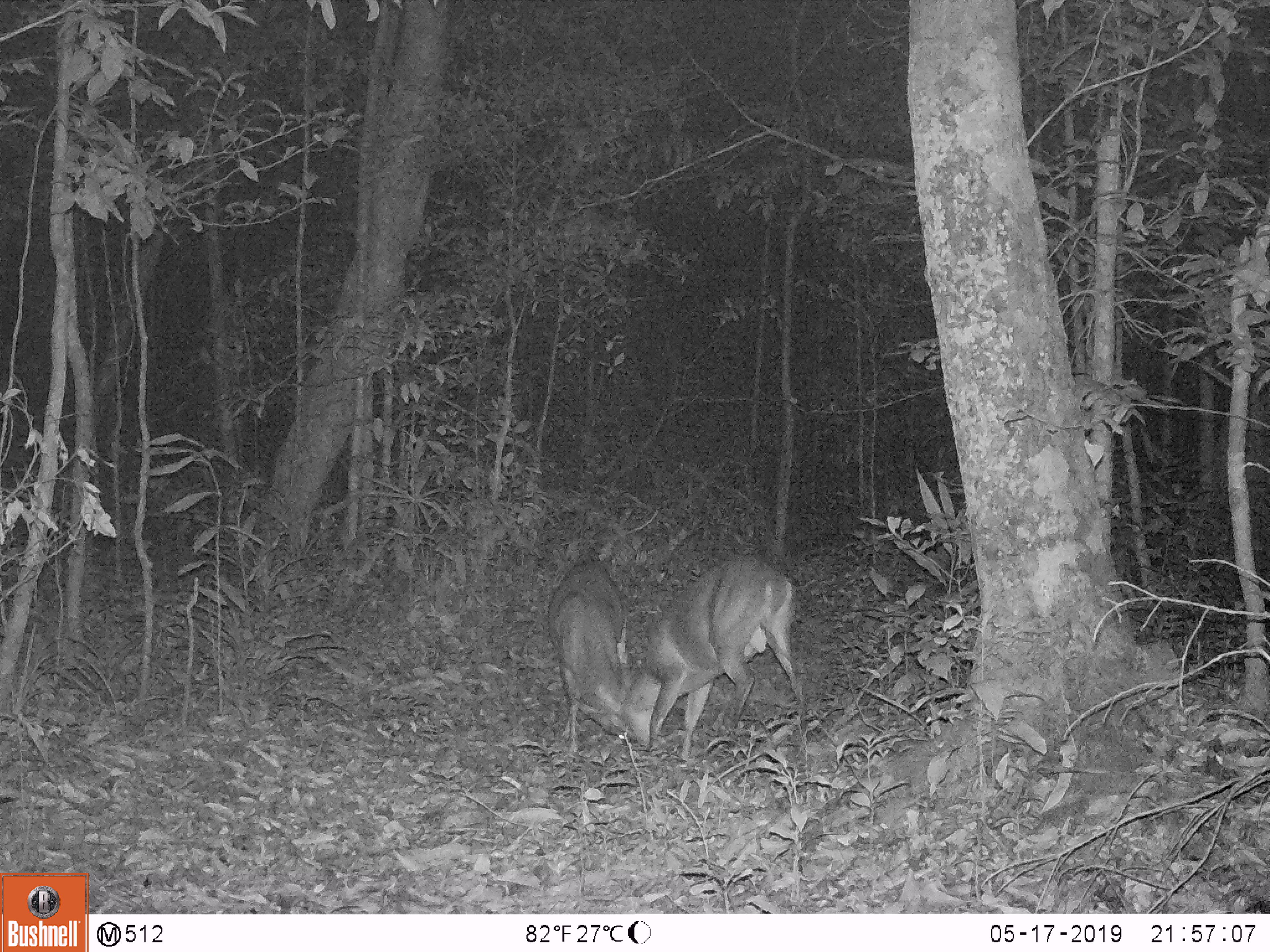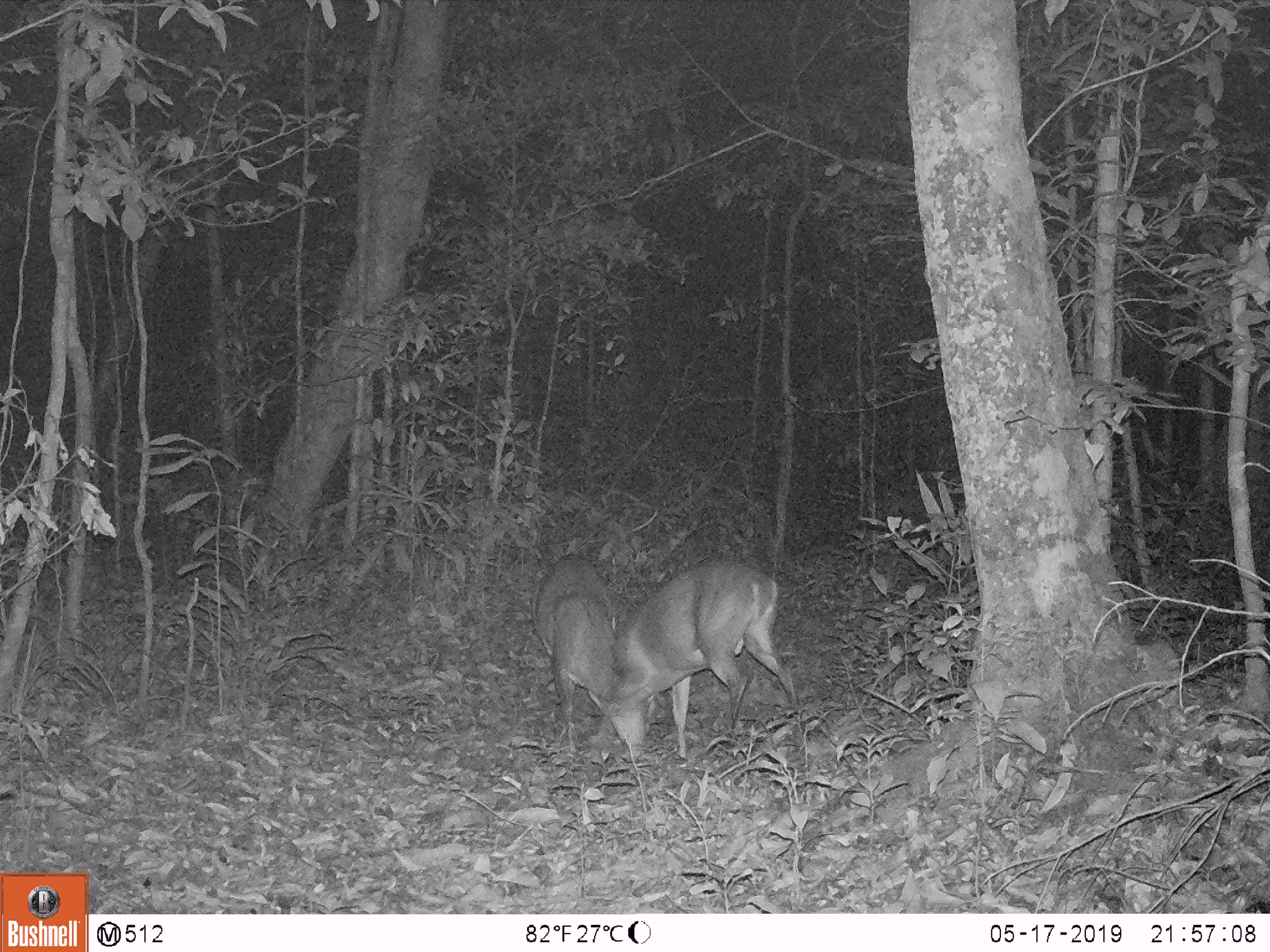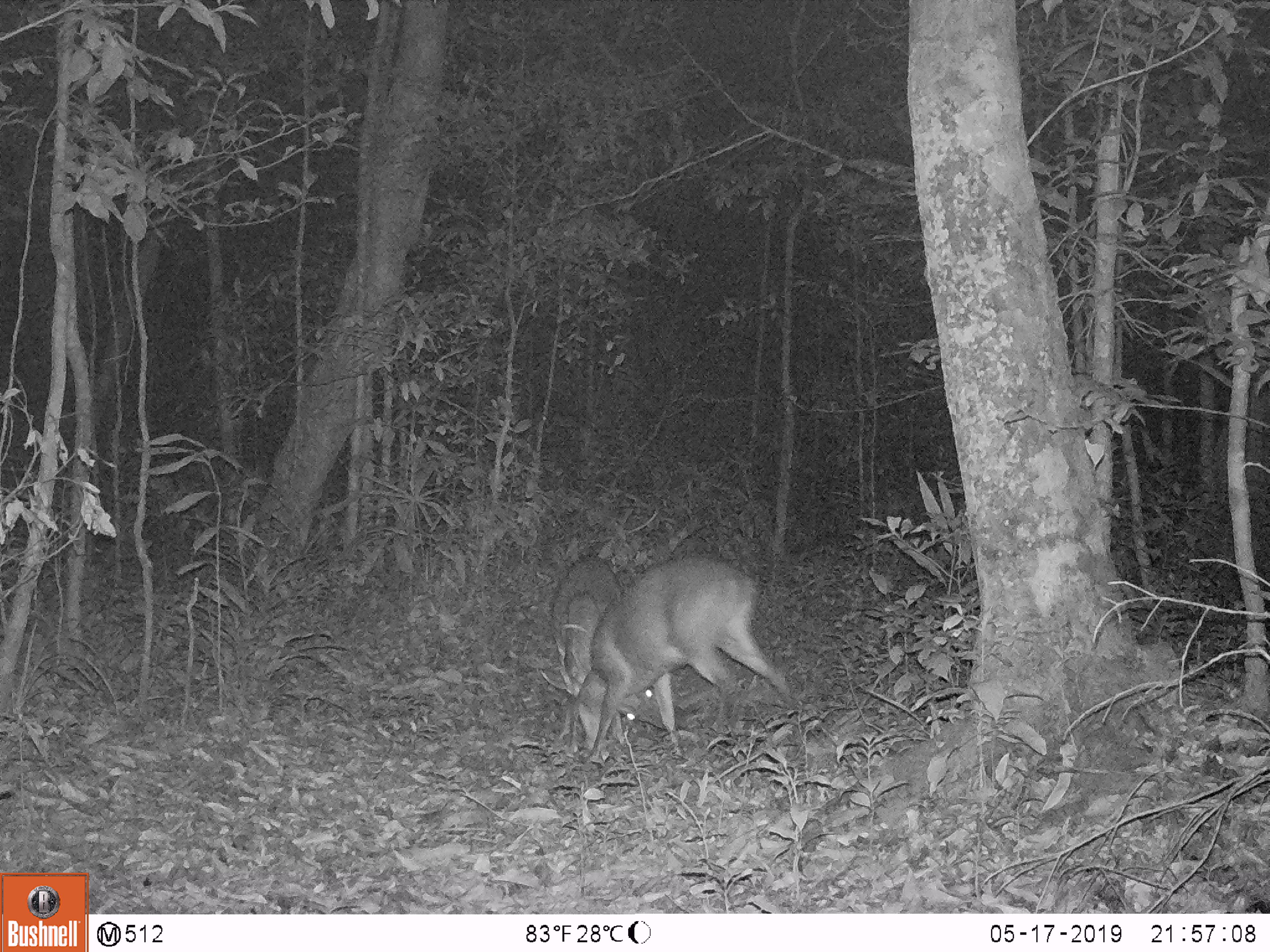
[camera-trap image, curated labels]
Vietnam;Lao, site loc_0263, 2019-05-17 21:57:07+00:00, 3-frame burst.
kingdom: Animalia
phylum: Chordata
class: Mammalia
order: Artiodactyla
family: Cervidae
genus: Muntiacus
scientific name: Muntiacus vuquangensis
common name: large-antlered muntjac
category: large antlered muntjac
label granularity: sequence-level